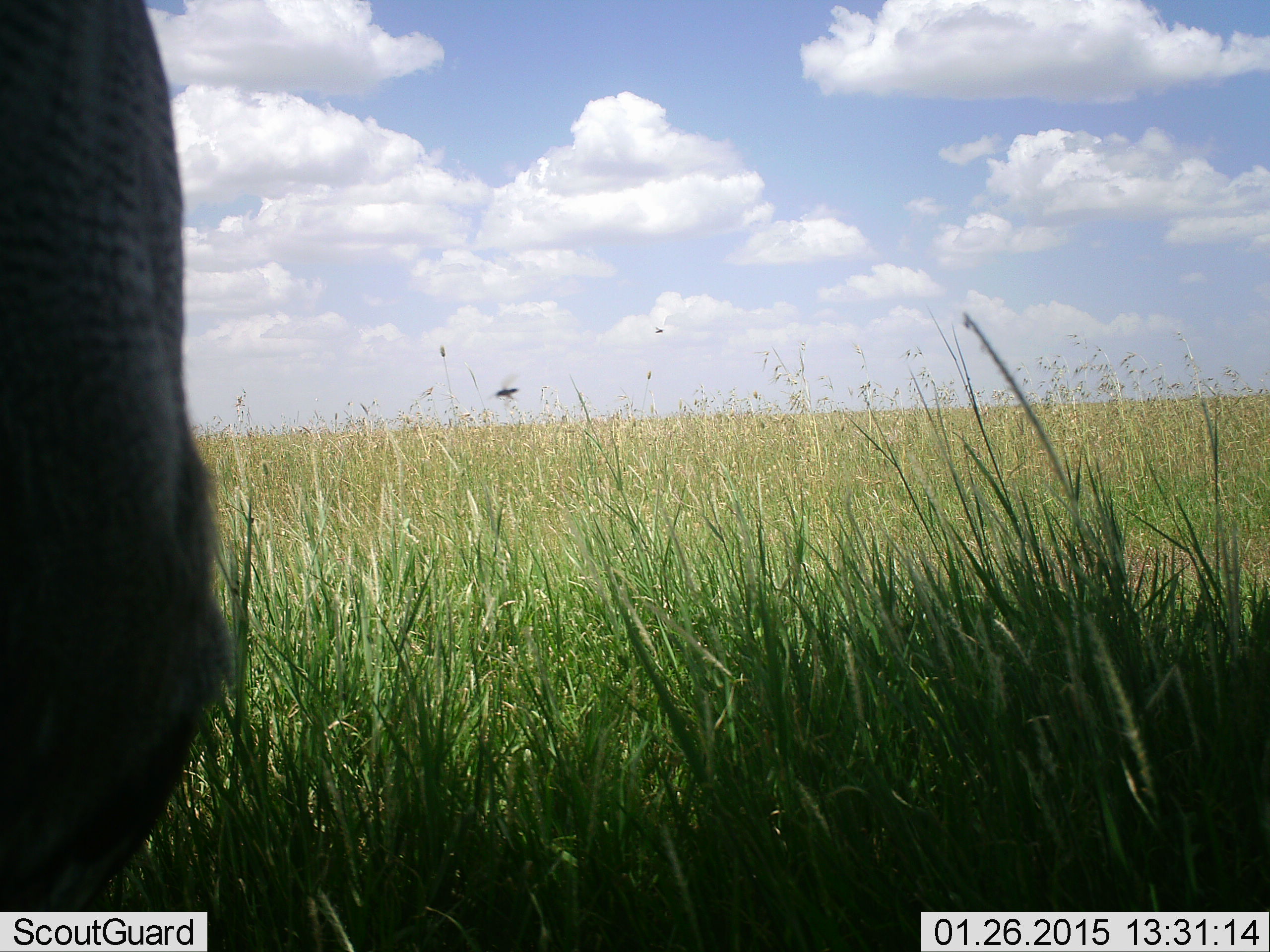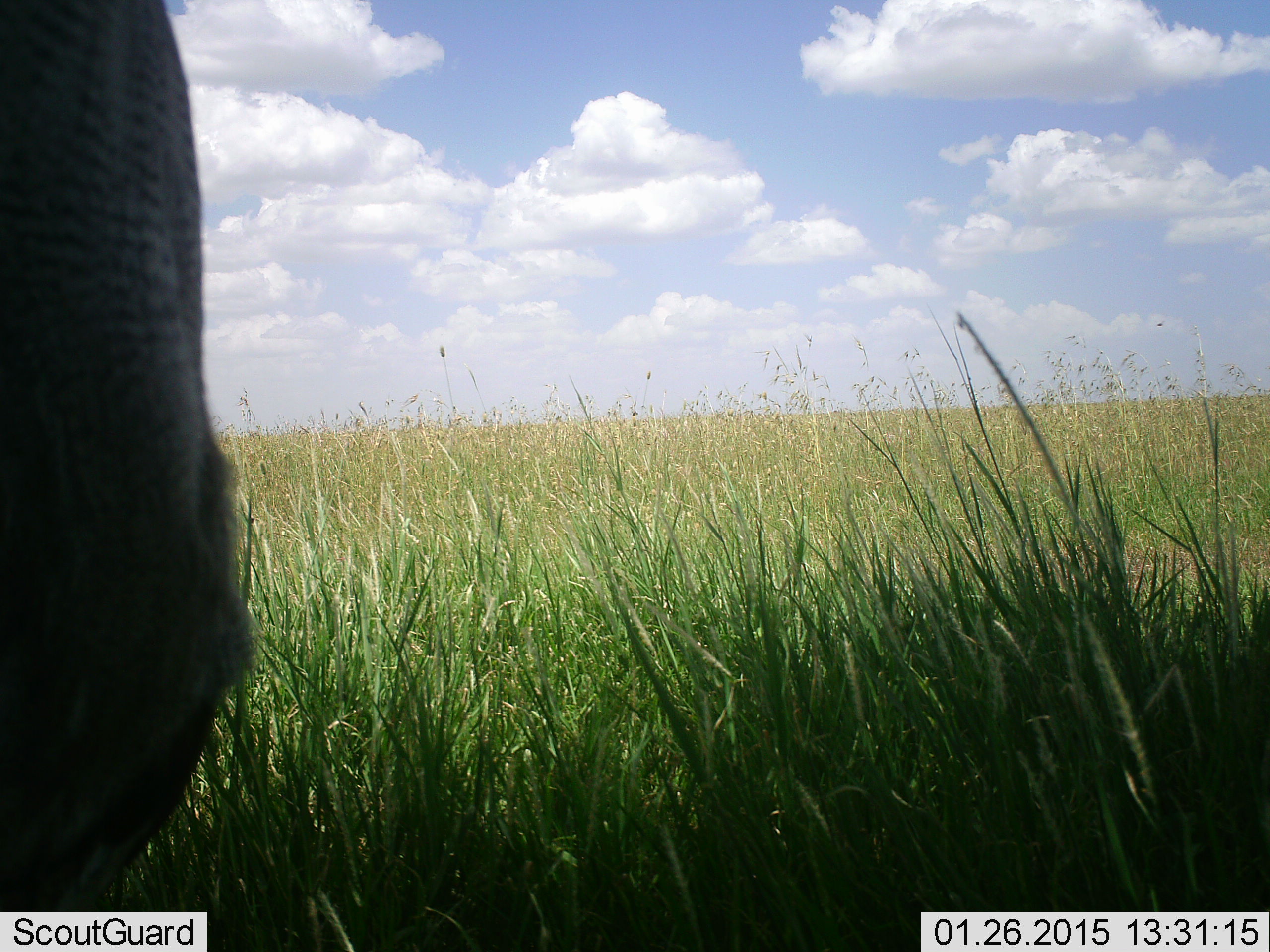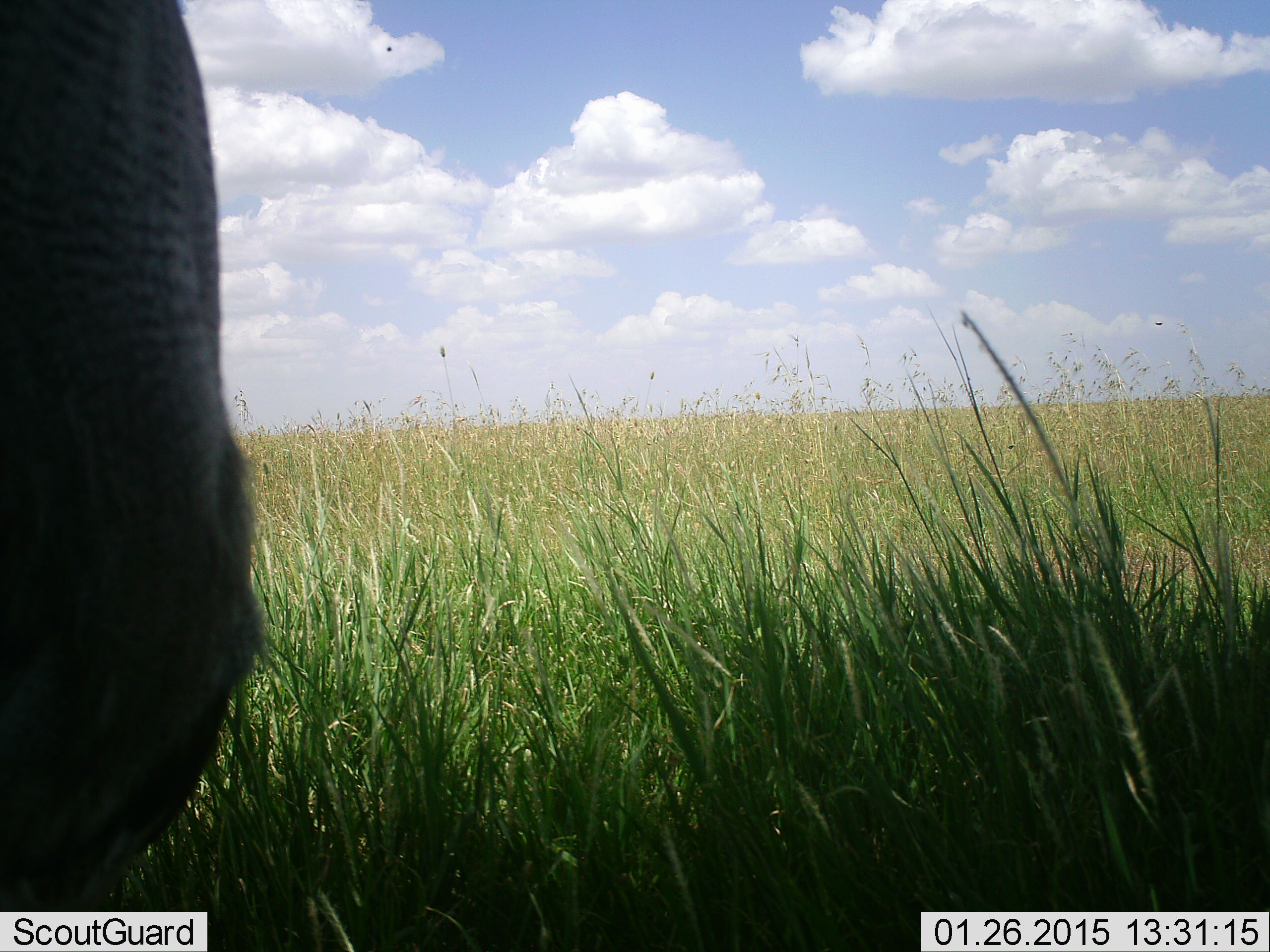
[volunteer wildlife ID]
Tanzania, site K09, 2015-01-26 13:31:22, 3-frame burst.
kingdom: Animalia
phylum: Chordata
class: Mammalia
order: Artiodactyla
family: Bovidae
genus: Connochaetes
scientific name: Connochaetes taurinus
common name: blue wildebeest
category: wildebeest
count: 1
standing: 100%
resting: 0%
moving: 0%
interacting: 0%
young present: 0%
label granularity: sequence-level